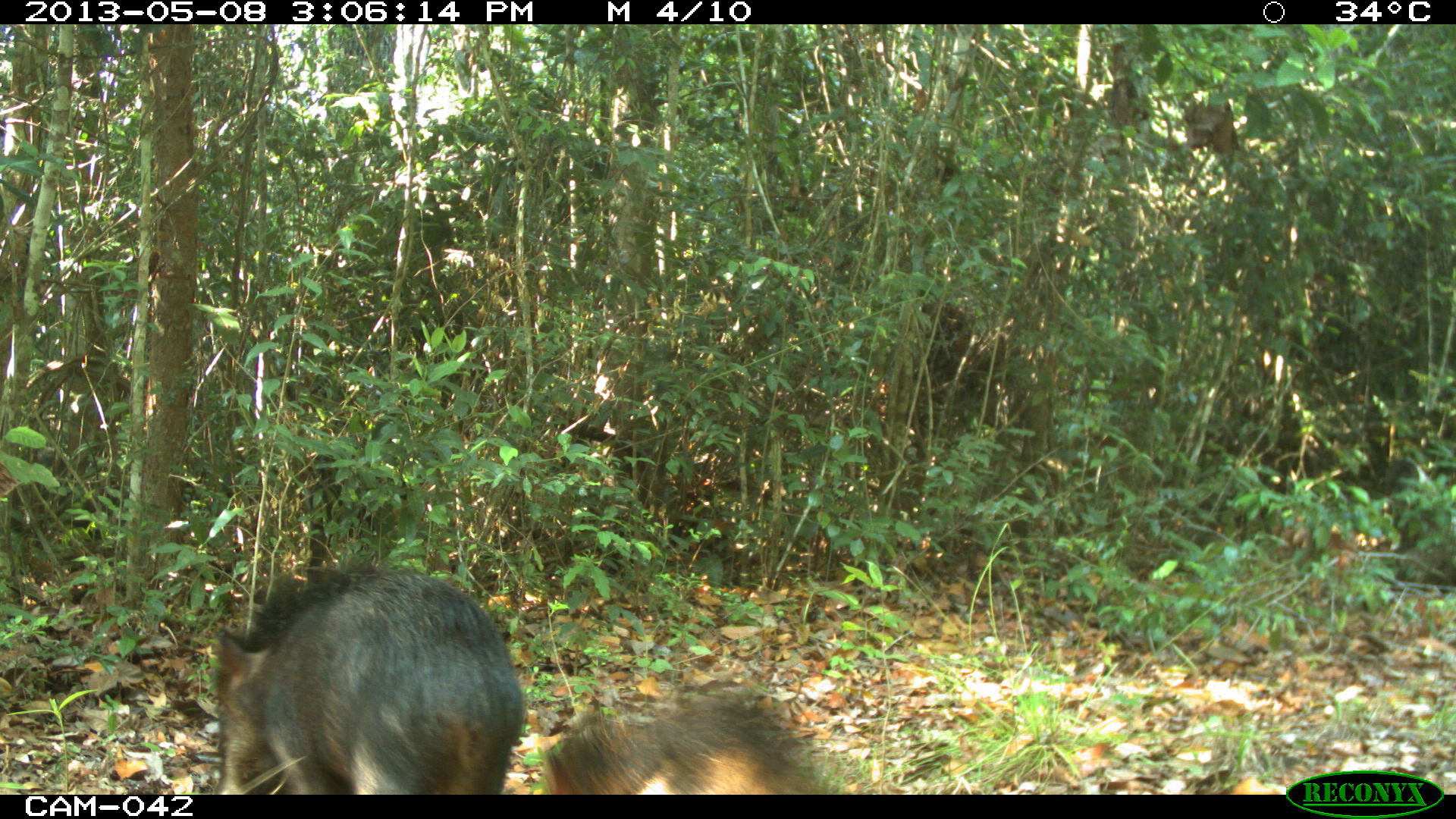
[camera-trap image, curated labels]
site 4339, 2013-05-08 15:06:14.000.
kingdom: Animalia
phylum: Chordata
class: Mammalia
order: Artiodactyla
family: Tayassuidae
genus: Tayassu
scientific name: Tayassu pecari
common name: white-lipped peccary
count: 32